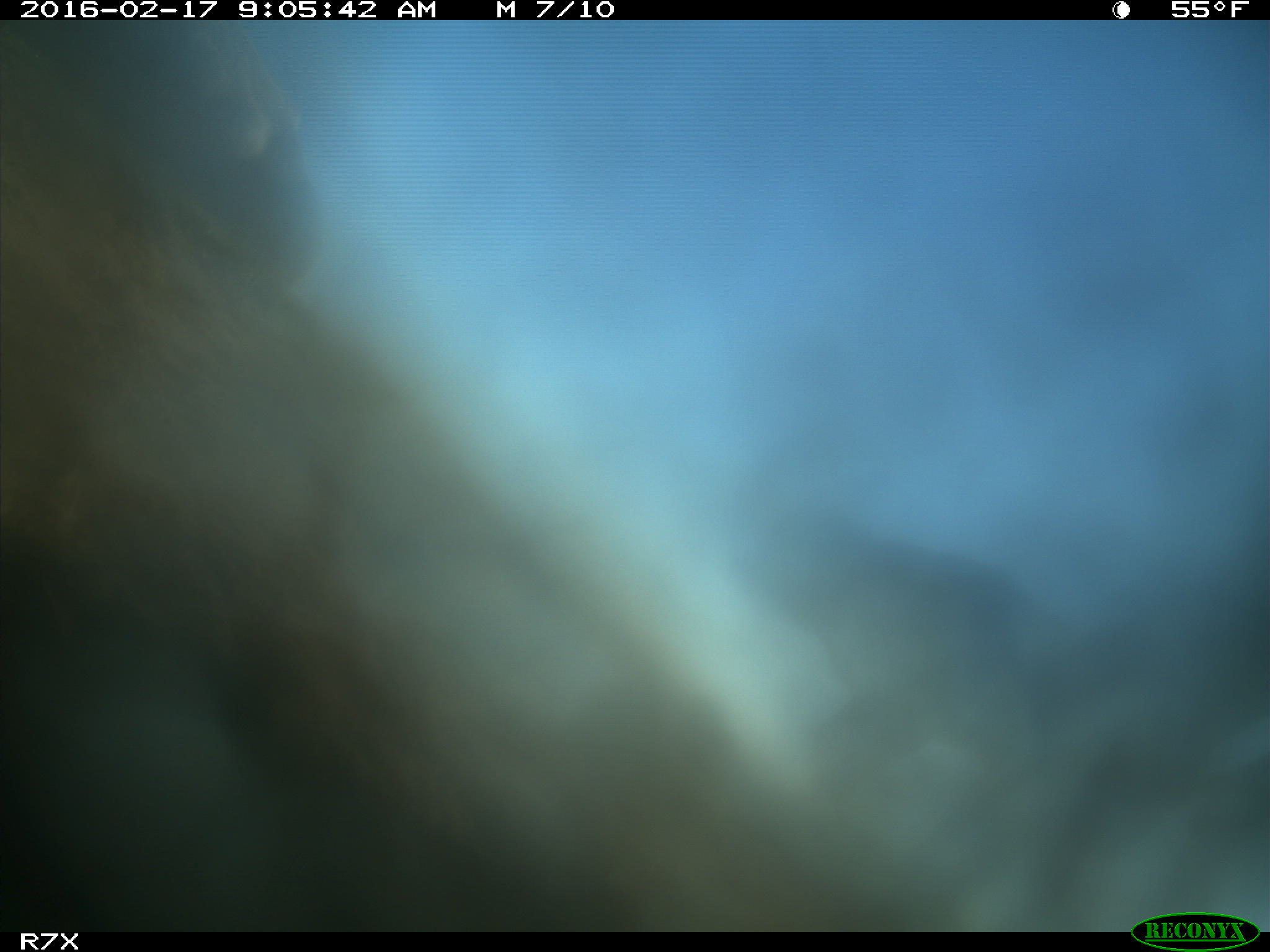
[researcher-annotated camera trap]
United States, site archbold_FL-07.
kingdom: Animalia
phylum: Chordata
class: Mammalia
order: Artiodactyla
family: Bovidae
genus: Bos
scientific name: Bos taurus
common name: domestic cow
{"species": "Bos taurus (domestic cow)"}